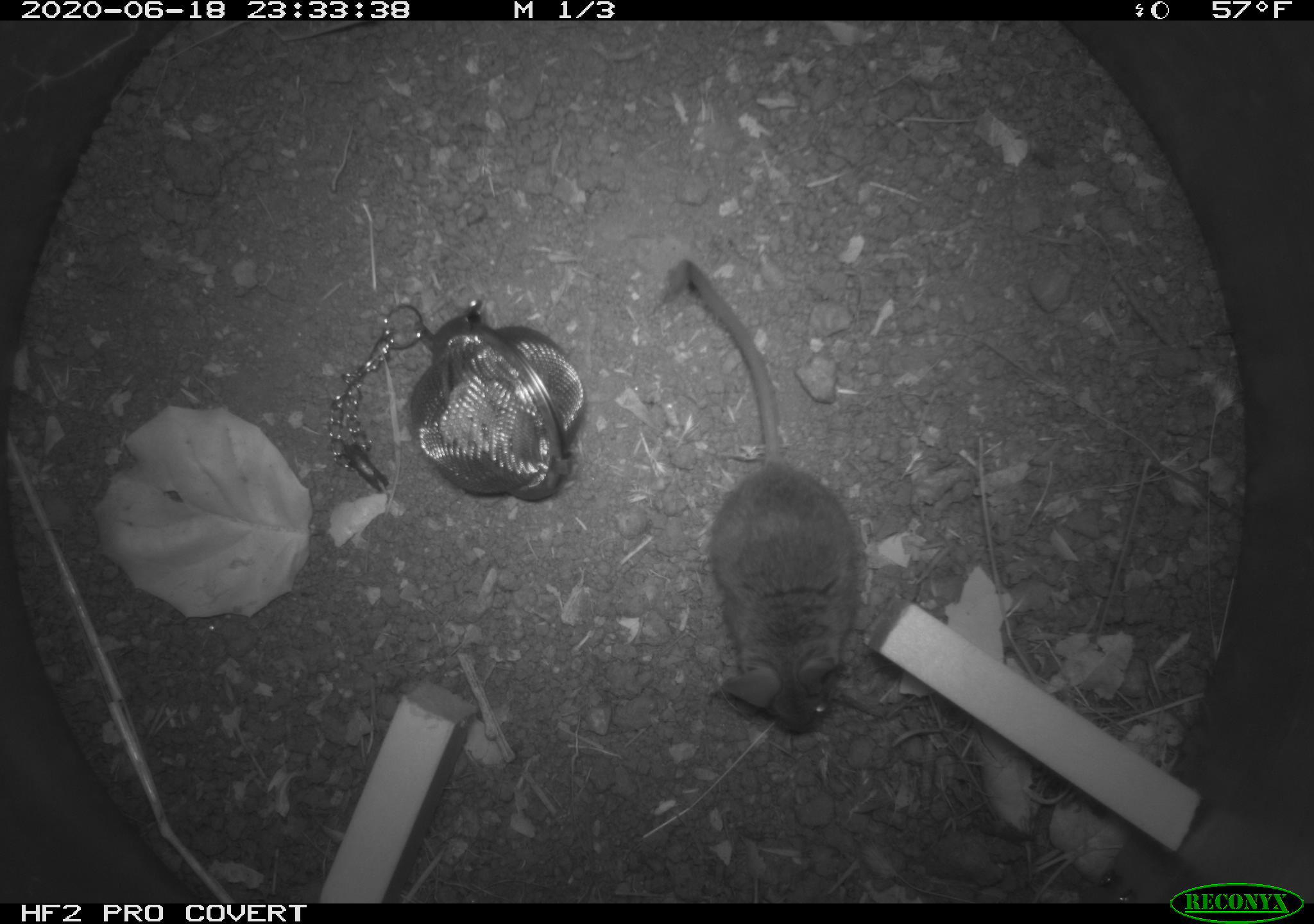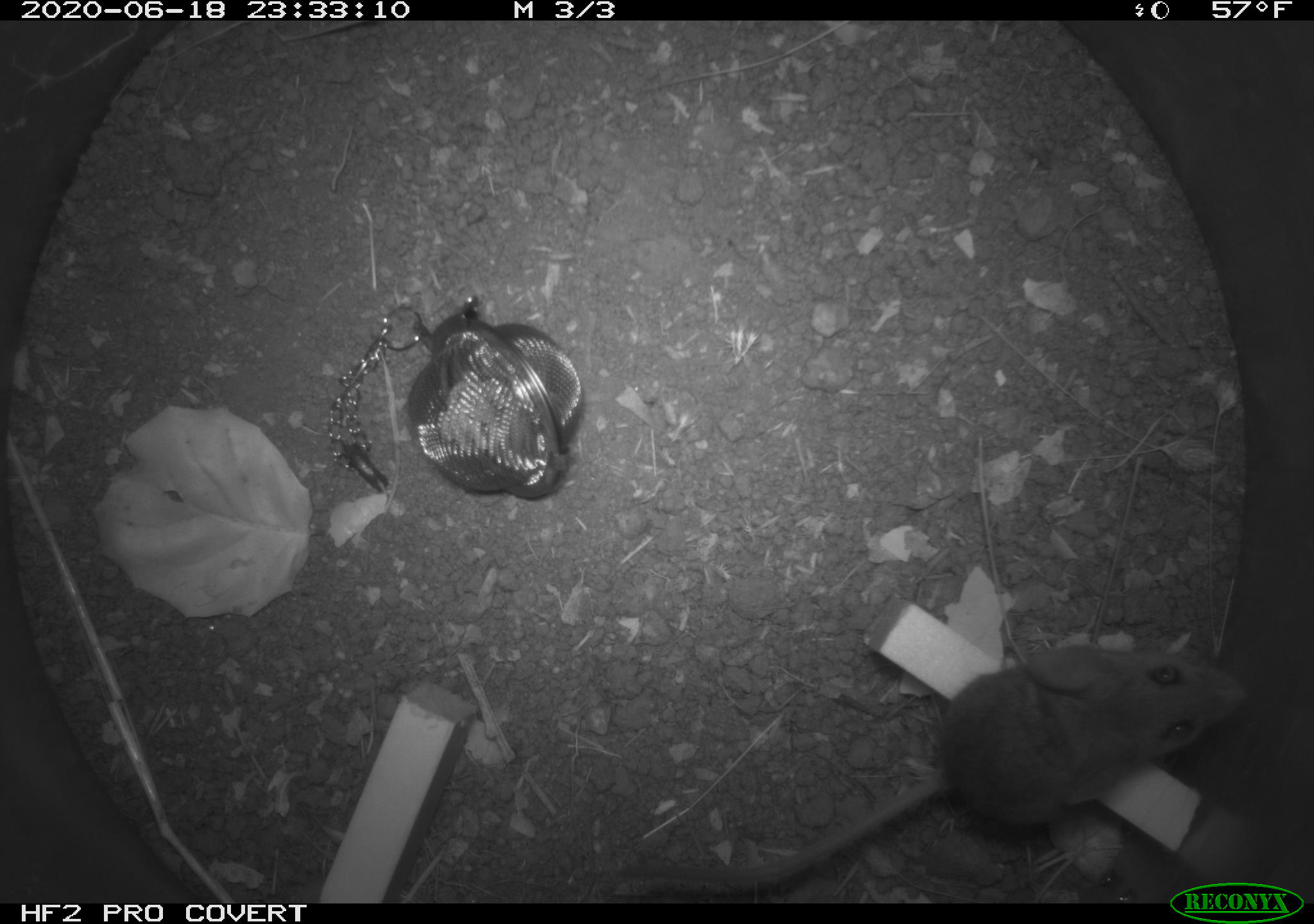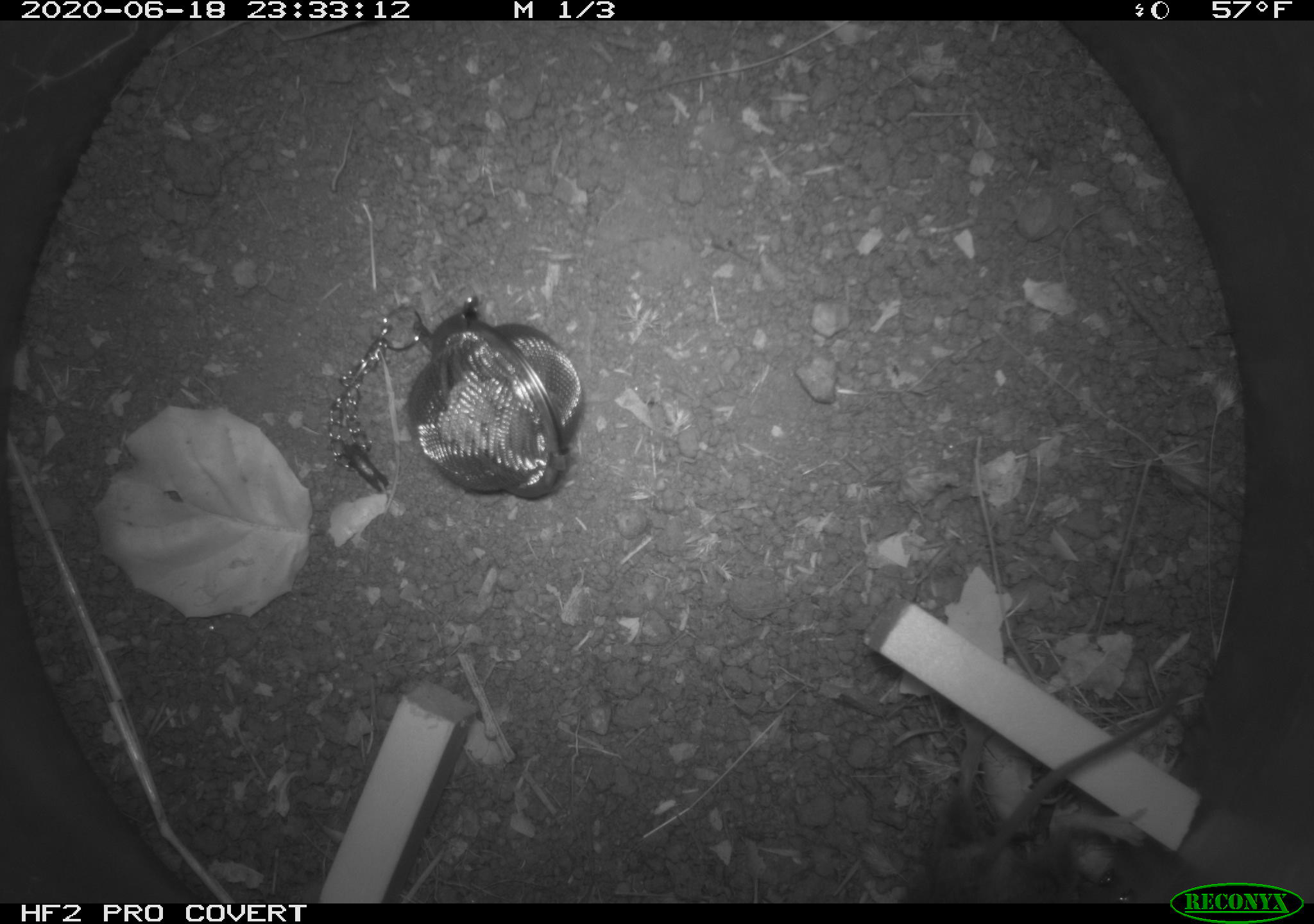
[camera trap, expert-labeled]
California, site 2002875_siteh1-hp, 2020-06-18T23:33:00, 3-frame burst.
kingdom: Animalia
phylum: Chordata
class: Mammalia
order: Rodentia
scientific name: Rodentia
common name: mouse species